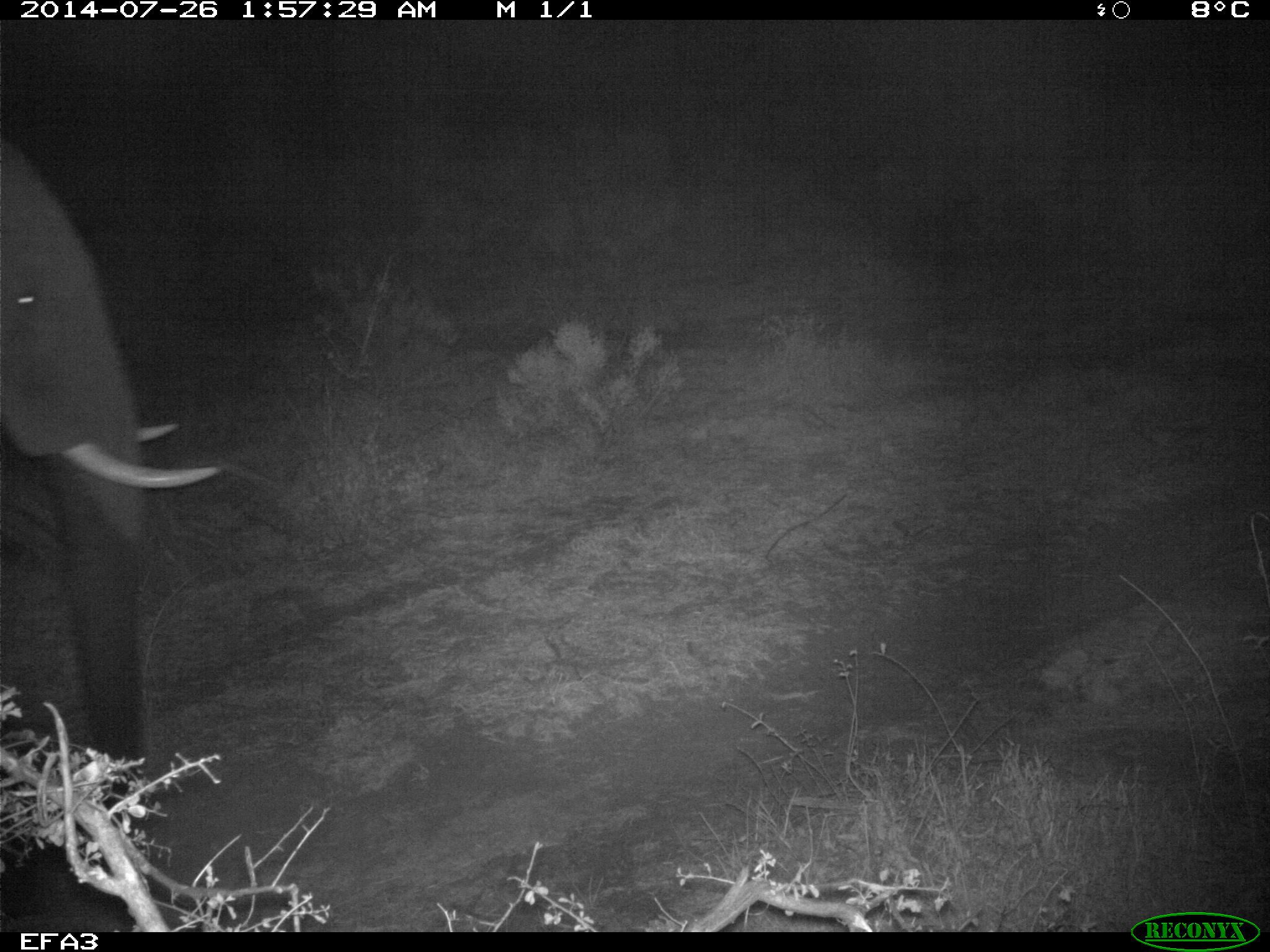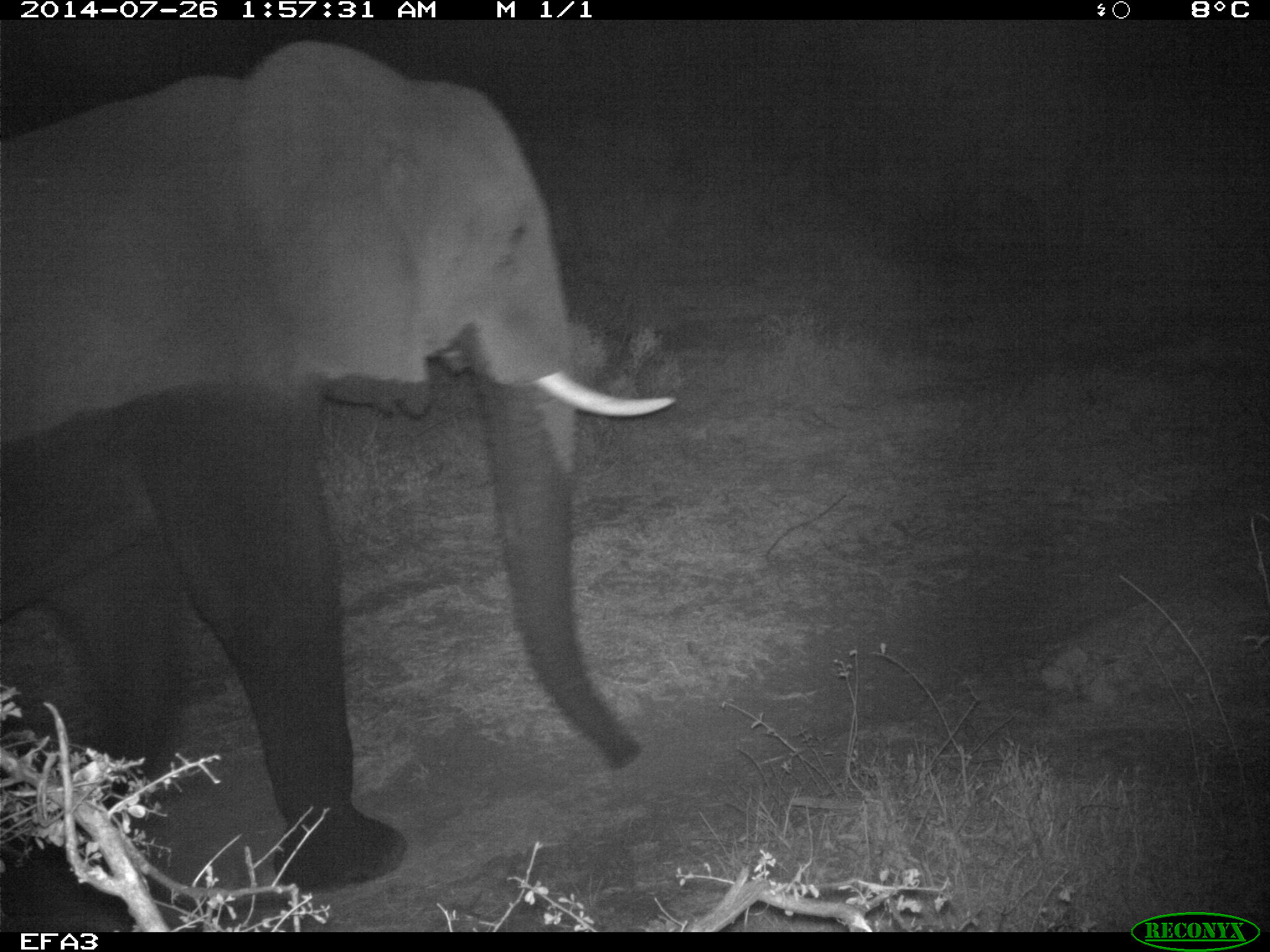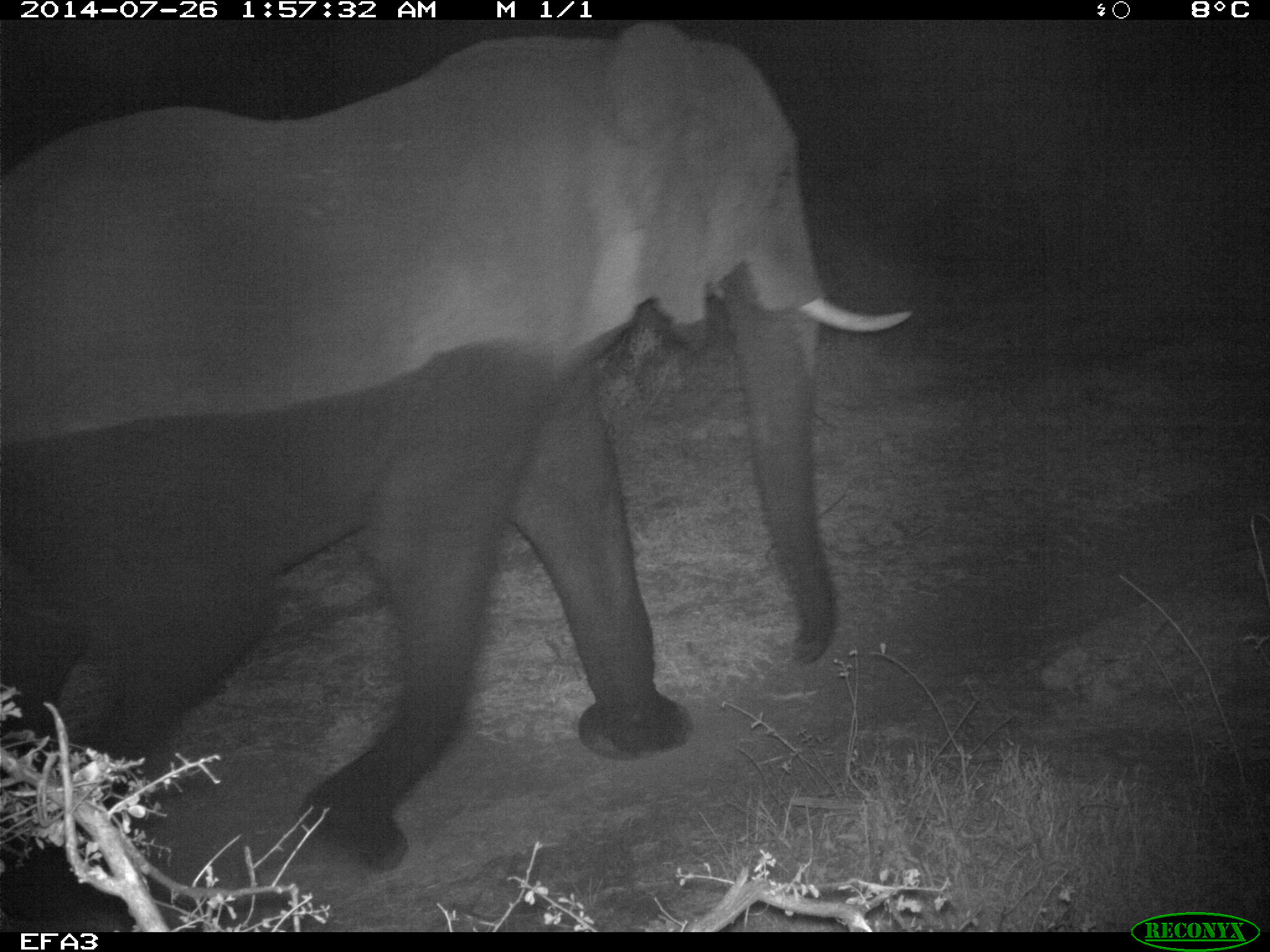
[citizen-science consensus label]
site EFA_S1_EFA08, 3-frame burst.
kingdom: Animalia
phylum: Chordata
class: Mammalia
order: Proboscidea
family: Elephantidae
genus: Loxodonta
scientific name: Loxodonta africana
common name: african bush elephant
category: elephant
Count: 1.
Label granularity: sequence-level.